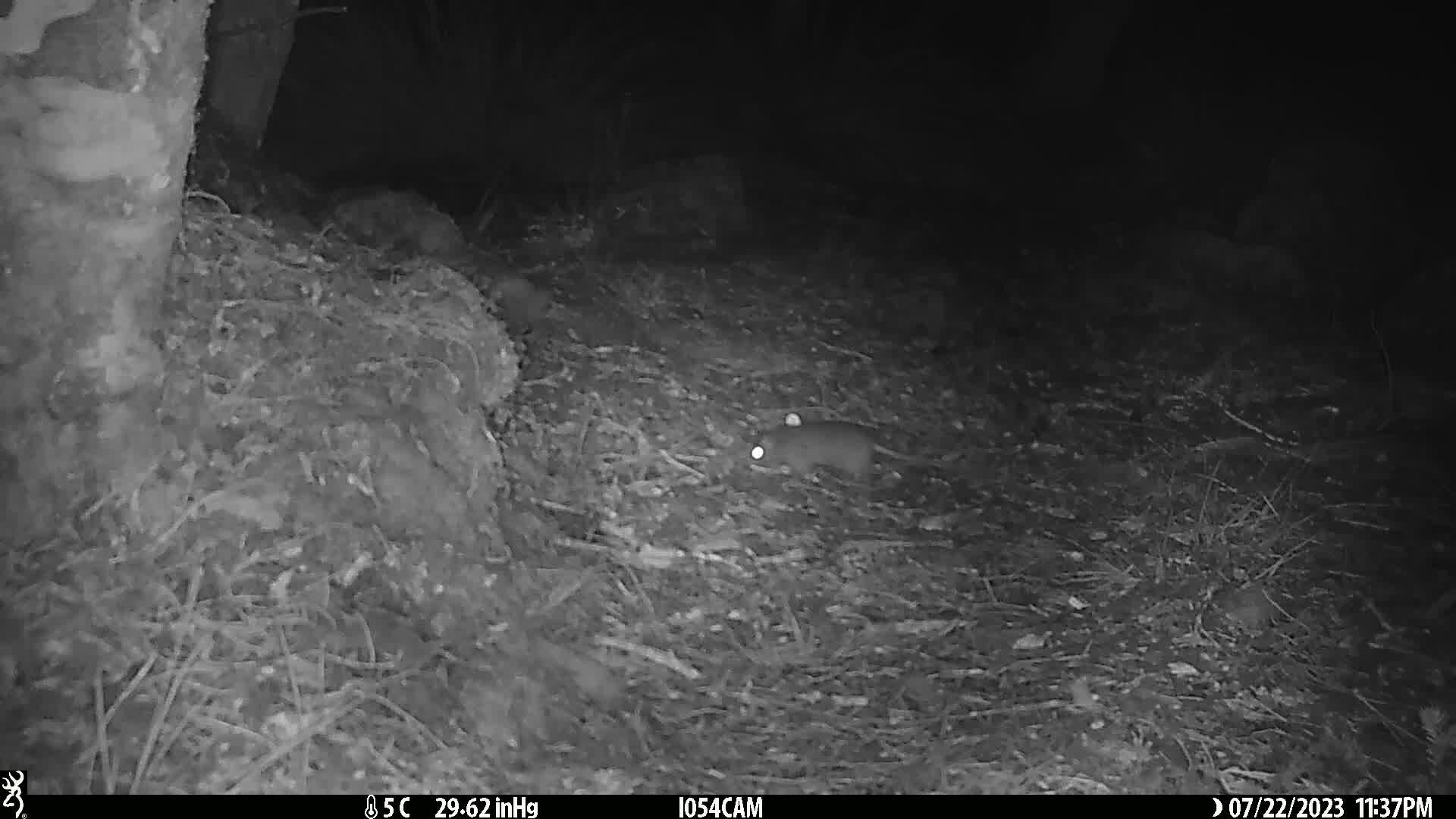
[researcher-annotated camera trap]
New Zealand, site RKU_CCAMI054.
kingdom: Animalia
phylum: Chordata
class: Mammalia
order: Rodentia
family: Muridae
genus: Rattus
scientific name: Rattus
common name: rat